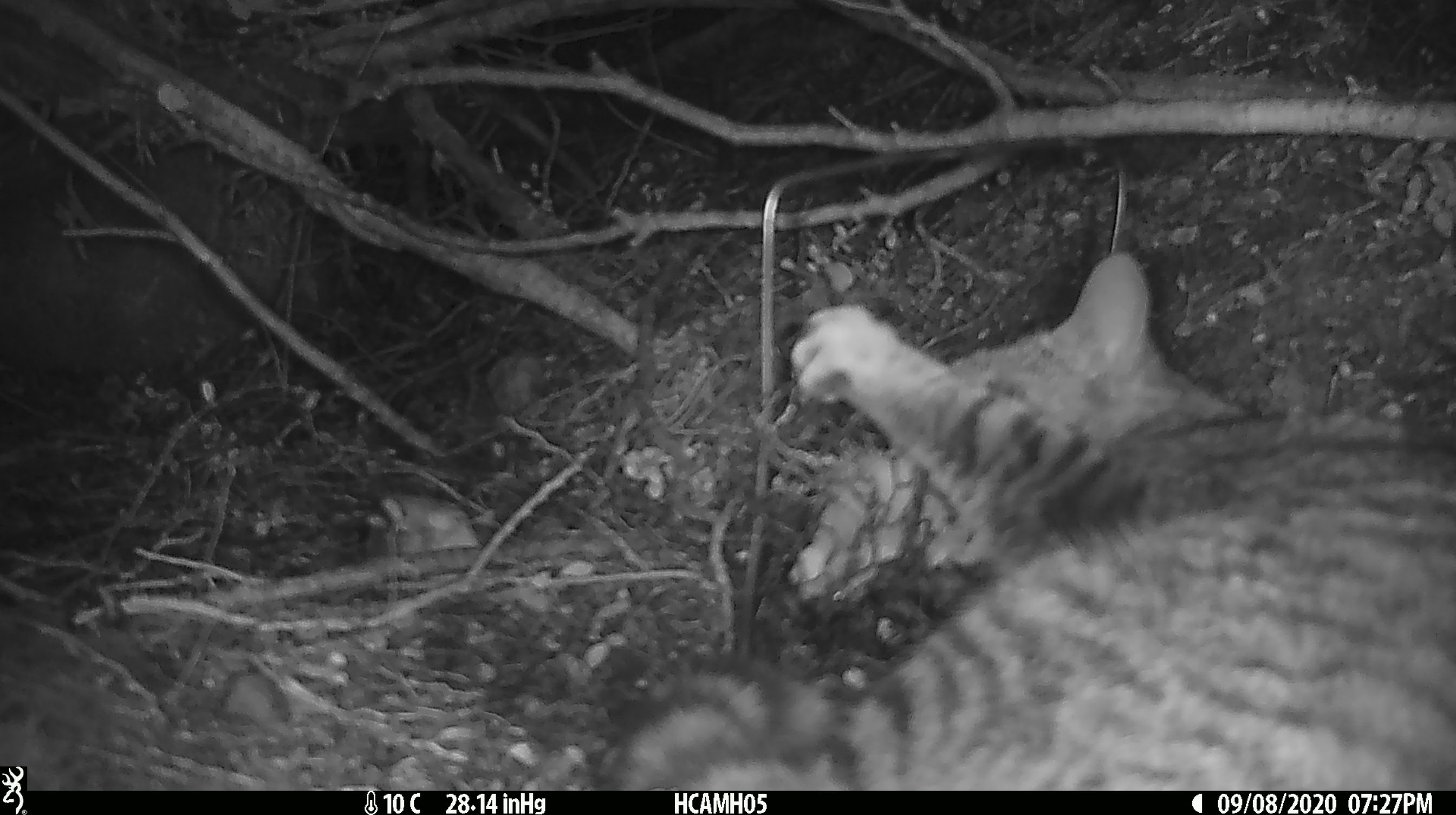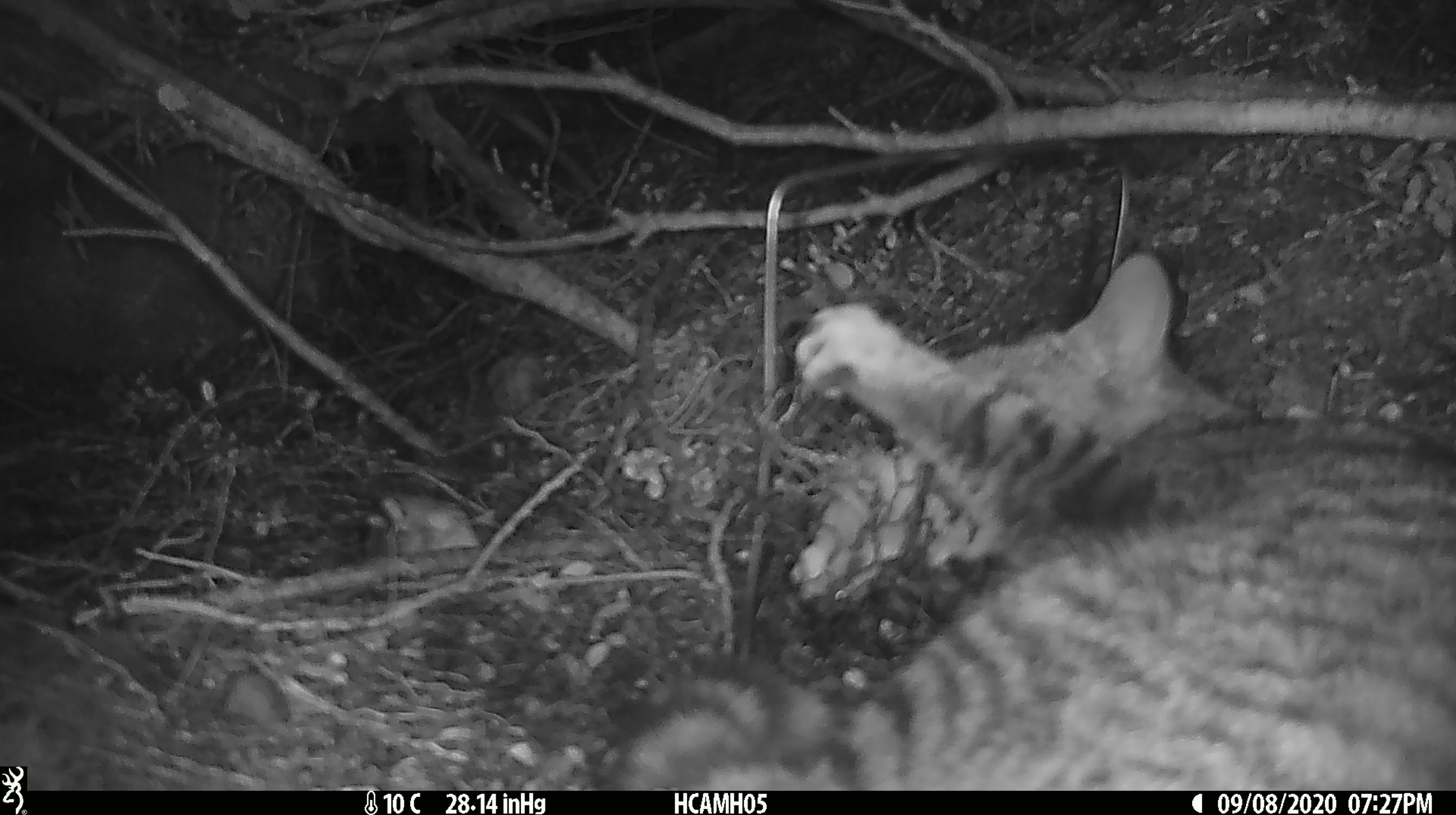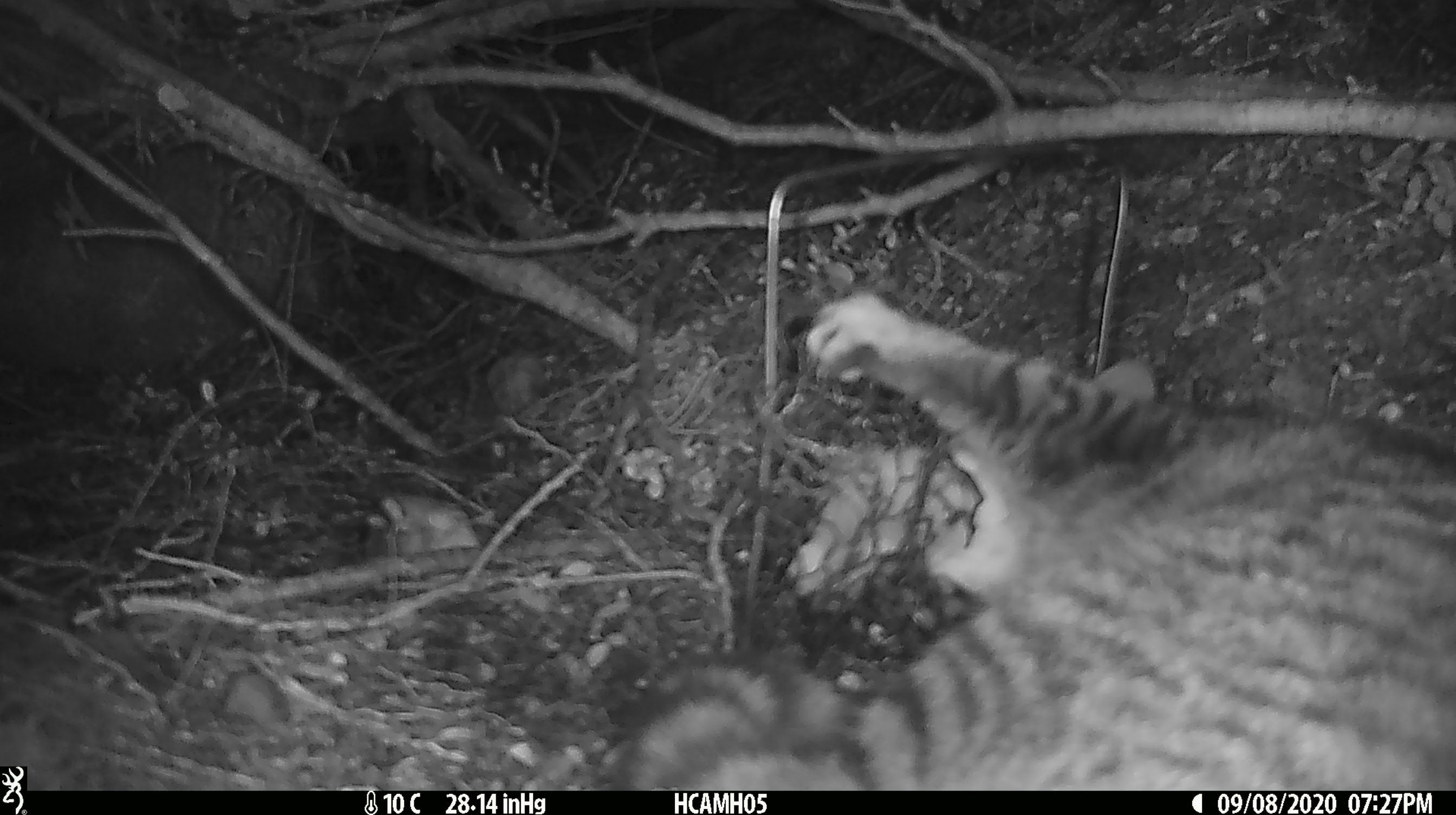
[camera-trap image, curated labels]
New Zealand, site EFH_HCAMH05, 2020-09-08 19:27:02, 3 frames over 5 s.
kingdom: Animalia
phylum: Chordata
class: Mammalia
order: Carnivora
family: Felidae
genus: Felis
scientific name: Felis catus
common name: domestic cat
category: cat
Cat (domestic cat) (Felis catus).